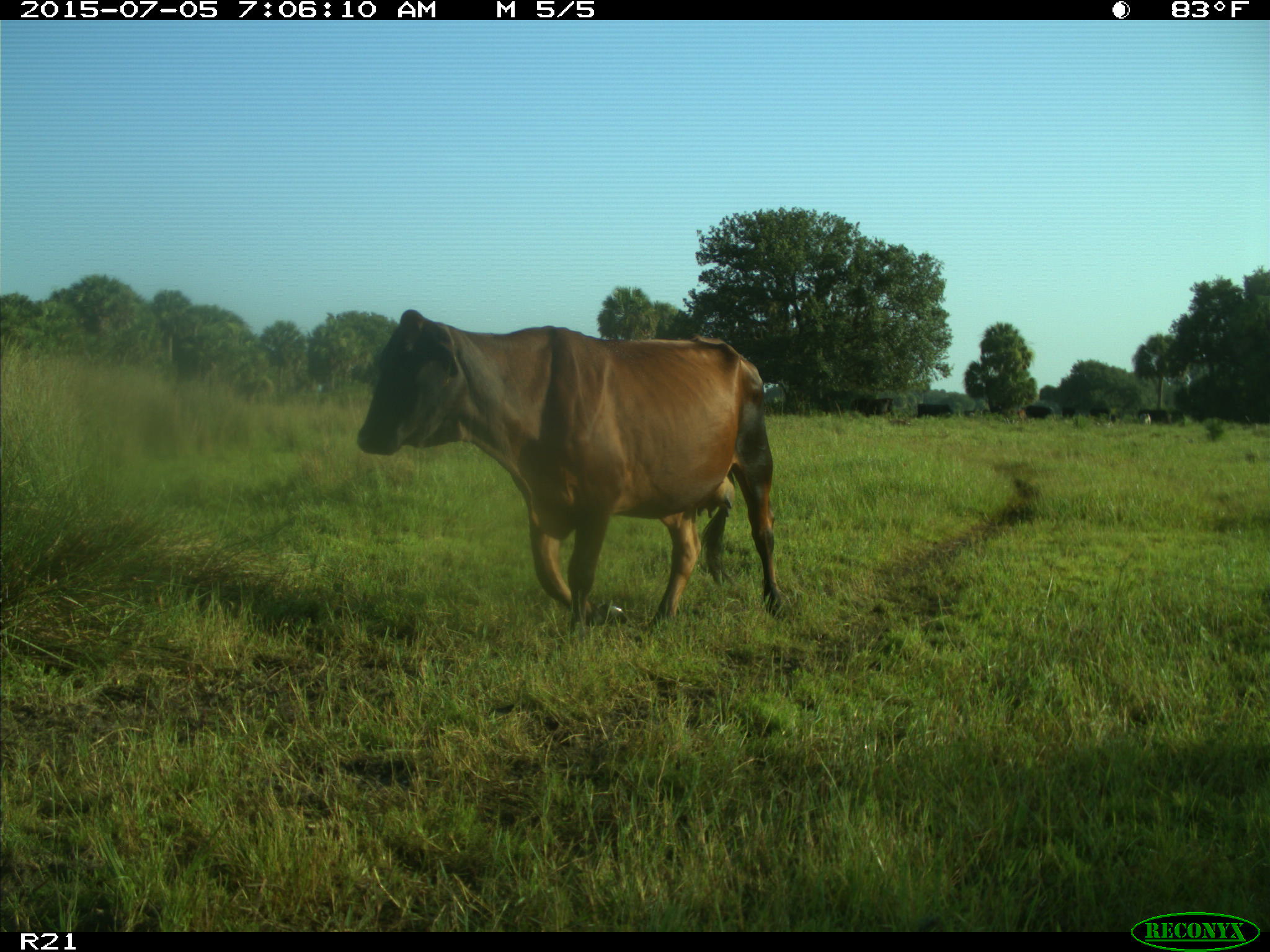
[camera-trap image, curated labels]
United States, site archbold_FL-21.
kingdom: Animalia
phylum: Chordata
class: Mammalia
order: Artiodactyla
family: Bovidae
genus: Bos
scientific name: Bos taurus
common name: domestic cow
Bos taurus (domestic cow).